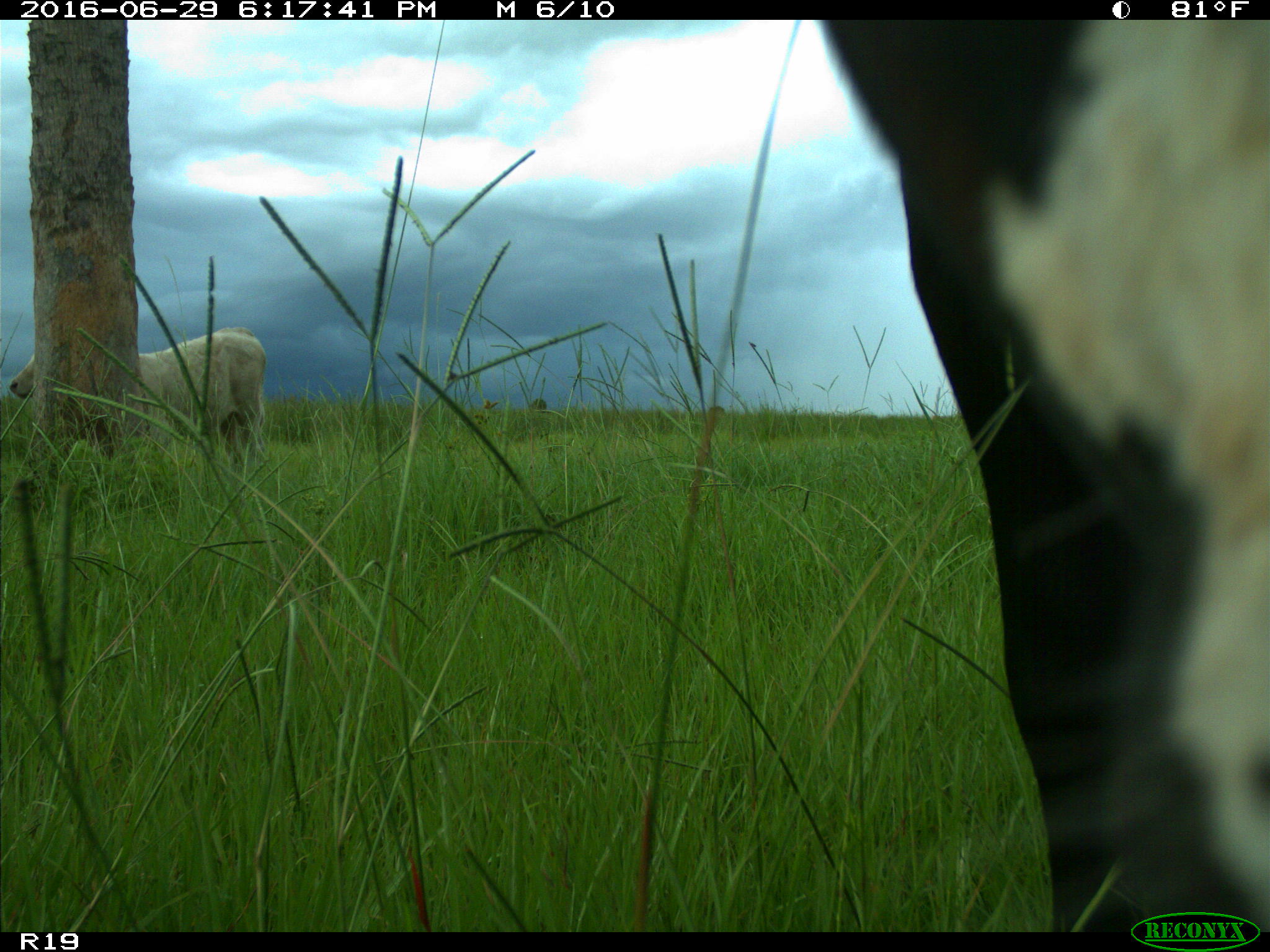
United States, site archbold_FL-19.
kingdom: Animalia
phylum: Chordata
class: Mammalia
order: Artiodactyla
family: Bovidae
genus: Bos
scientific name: Bos taurus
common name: domestic cow